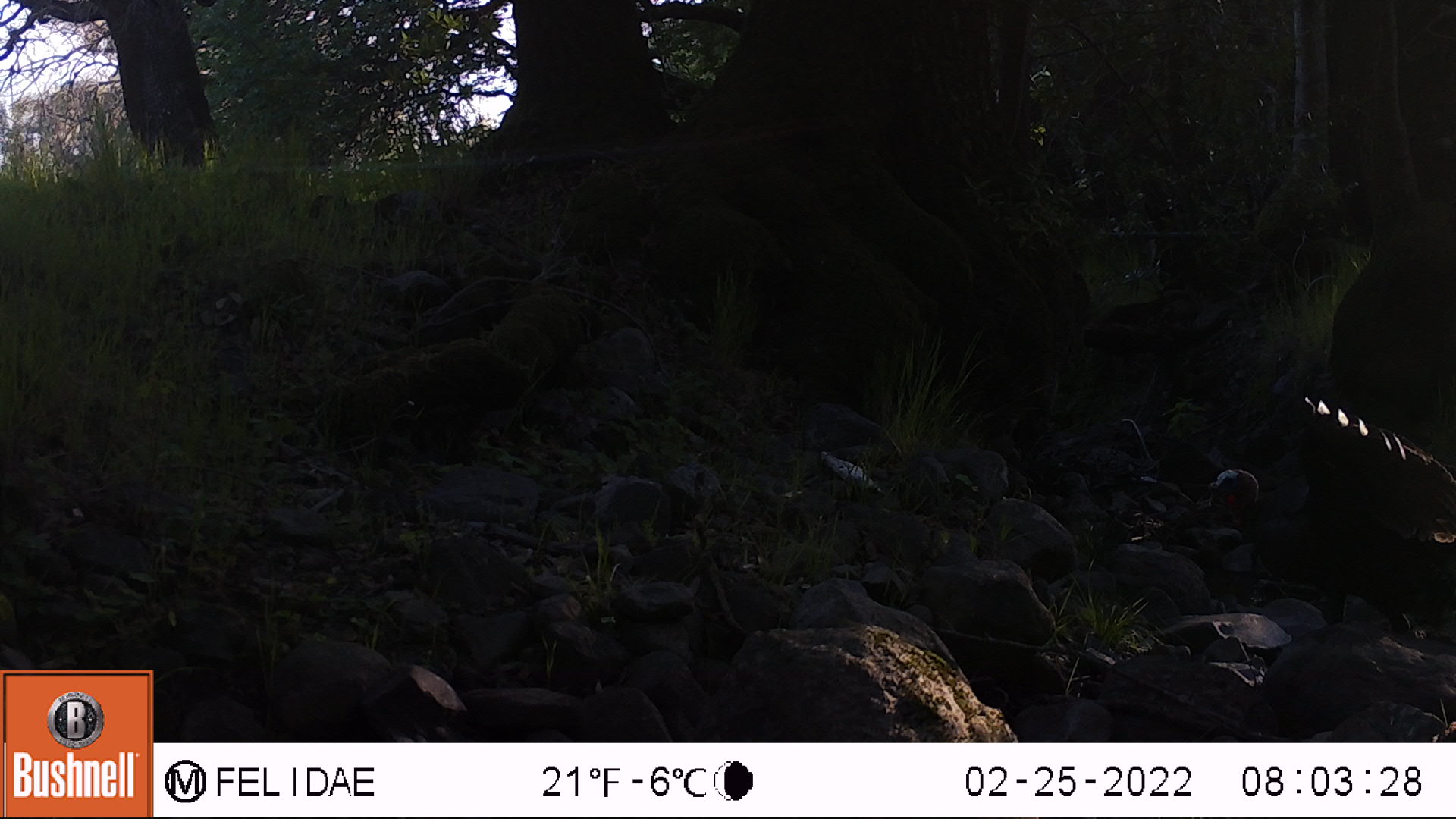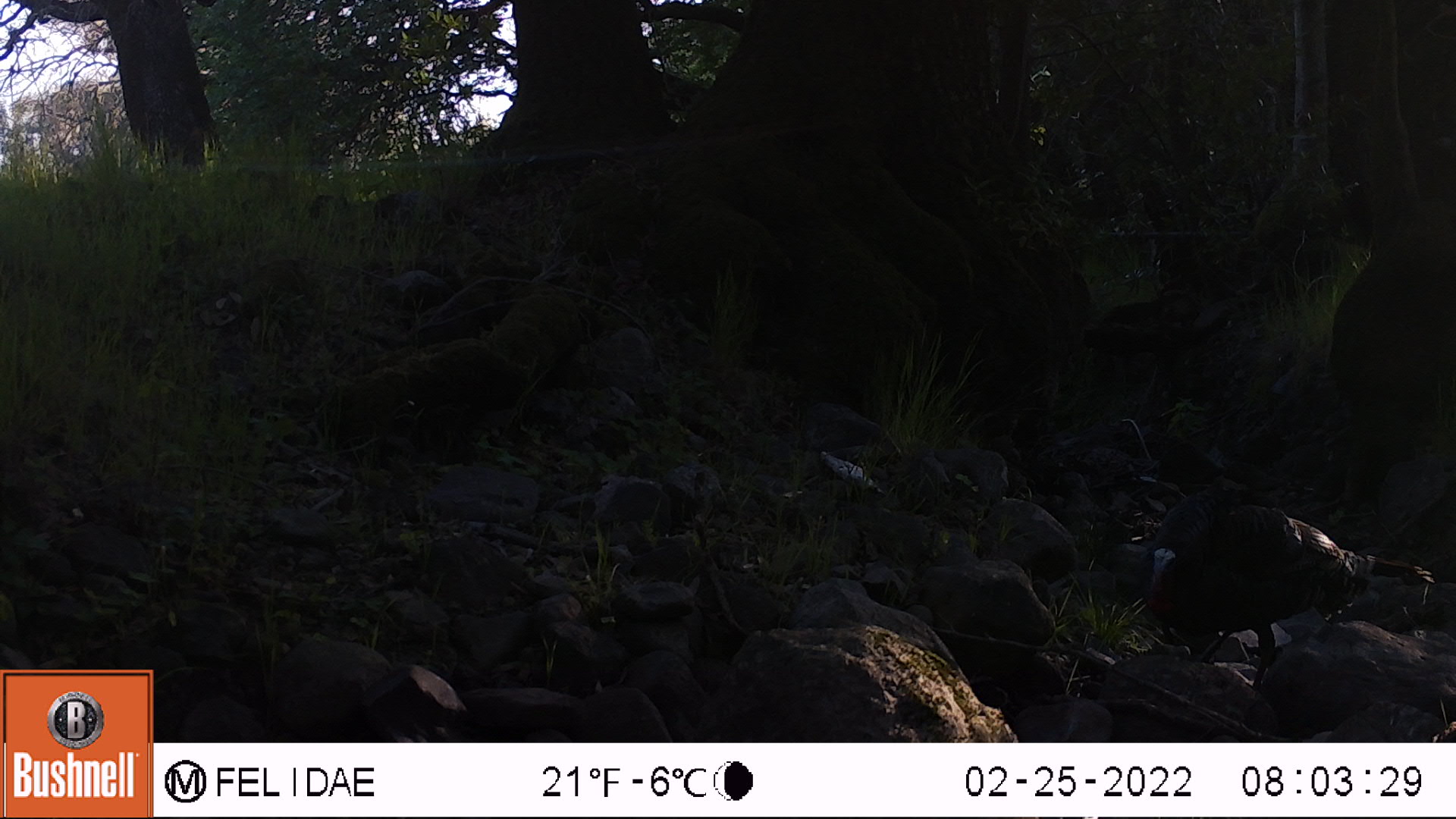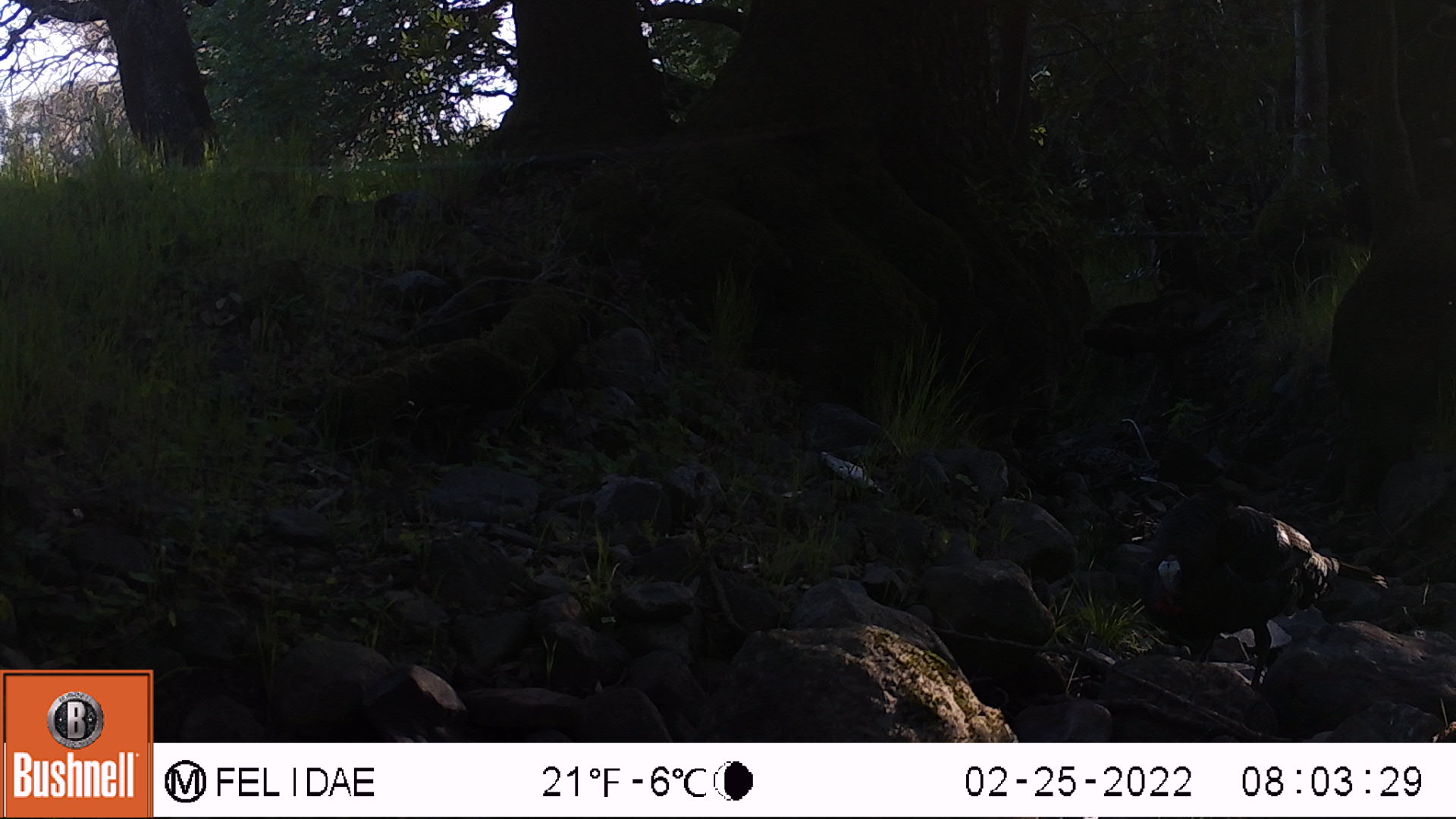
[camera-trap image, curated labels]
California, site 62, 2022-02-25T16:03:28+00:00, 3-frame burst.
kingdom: Animalia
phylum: Chordata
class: Aves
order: Galliformes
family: Phasianidae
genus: Meleagris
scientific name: Meleagris gallopavo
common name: turkey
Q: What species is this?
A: Turkey (Meleagris gallopavo).